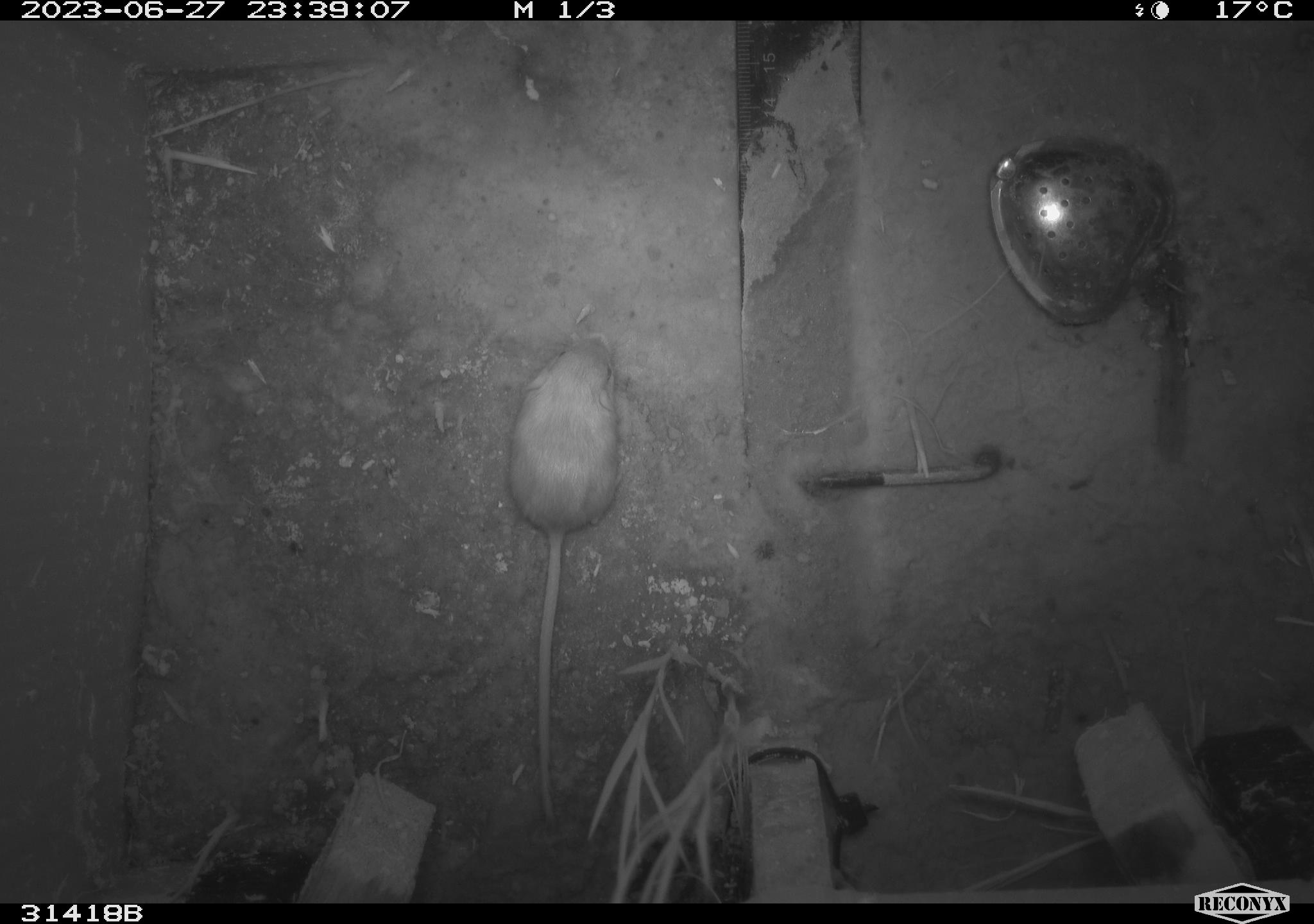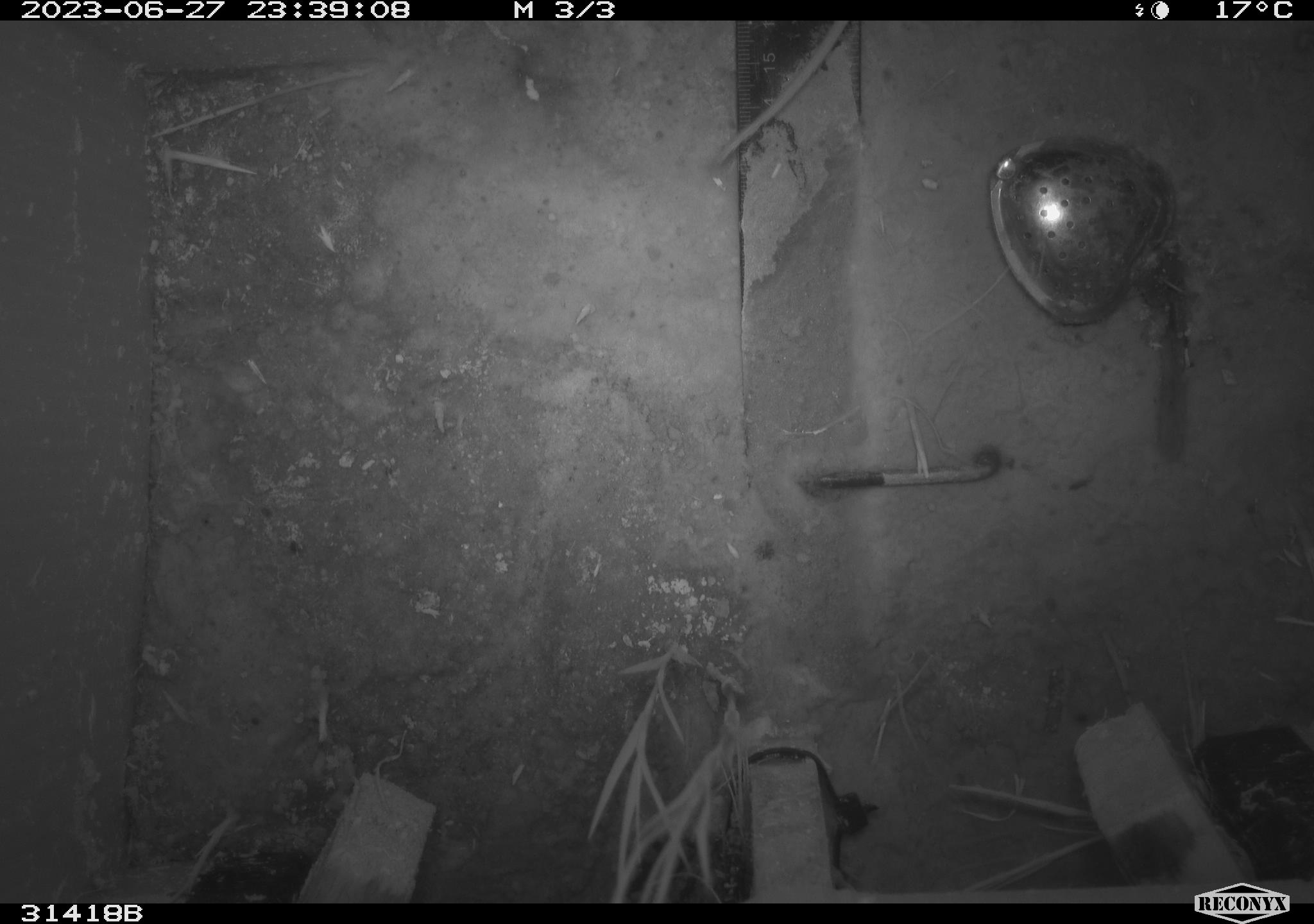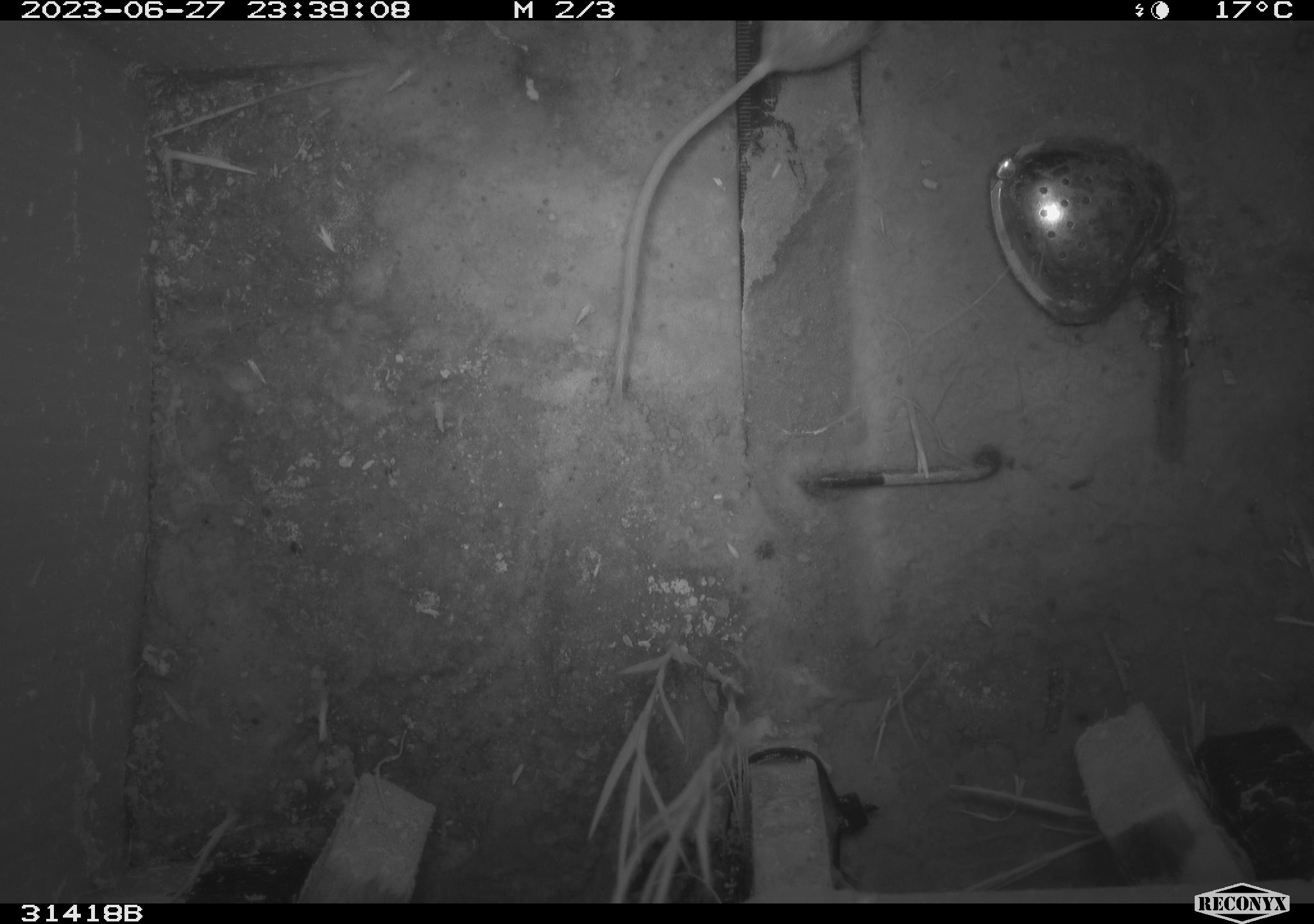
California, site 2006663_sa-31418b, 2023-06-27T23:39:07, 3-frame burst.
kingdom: Animalia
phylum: Chordata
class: Mammalia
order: Rodentia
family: Heteromyidae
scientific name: Heteromyidae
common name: kangaroo rats and pocket mice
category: heteromyidae family